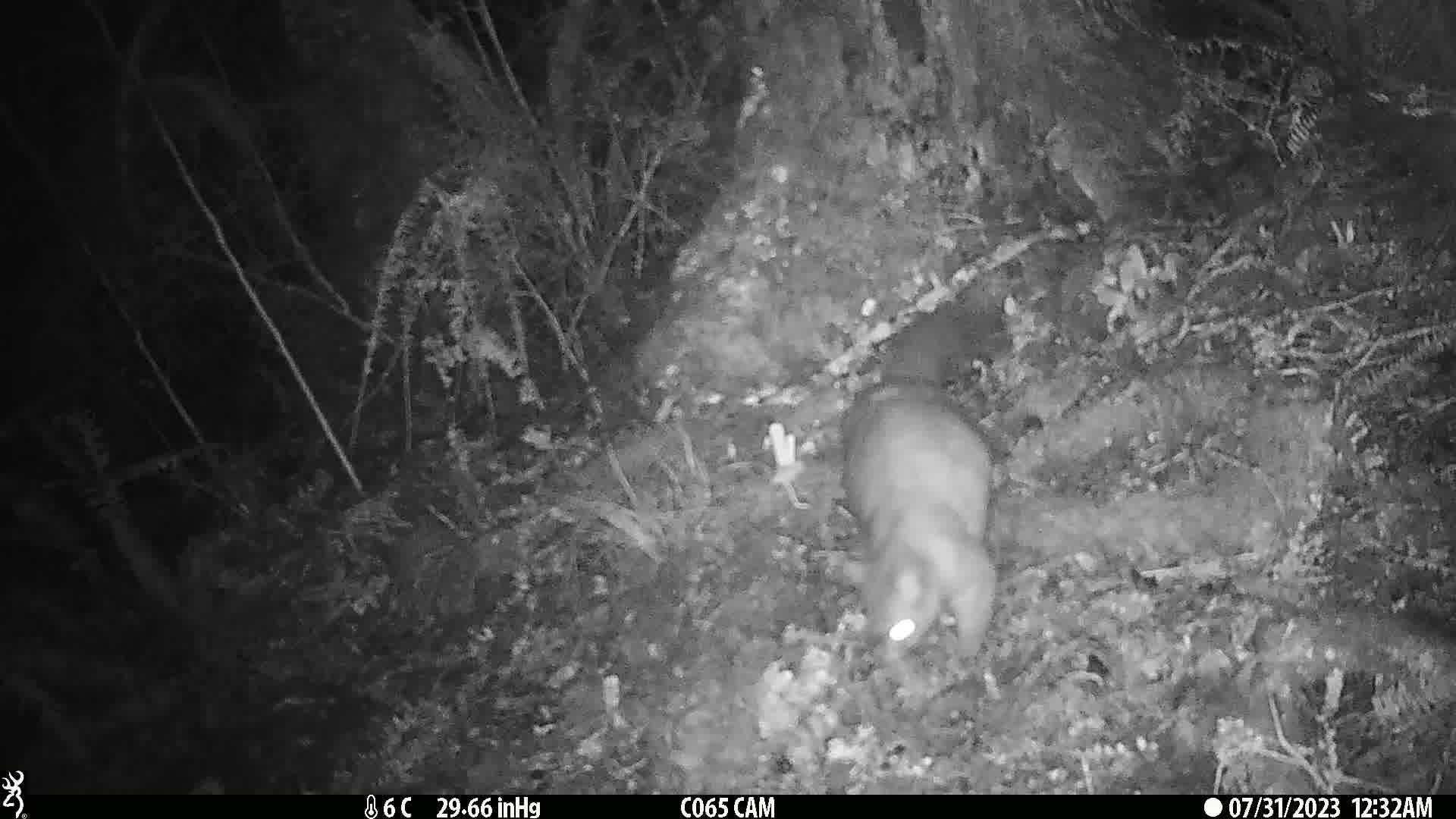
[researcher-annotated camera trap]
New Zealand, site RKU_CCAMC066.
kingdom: Animalia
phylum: Chordata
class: Mammalia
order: Diprotodontia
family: Phalangeridae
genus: Trichosurus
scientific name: Trichosurus vulpecula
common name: common brushtail possum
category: possum